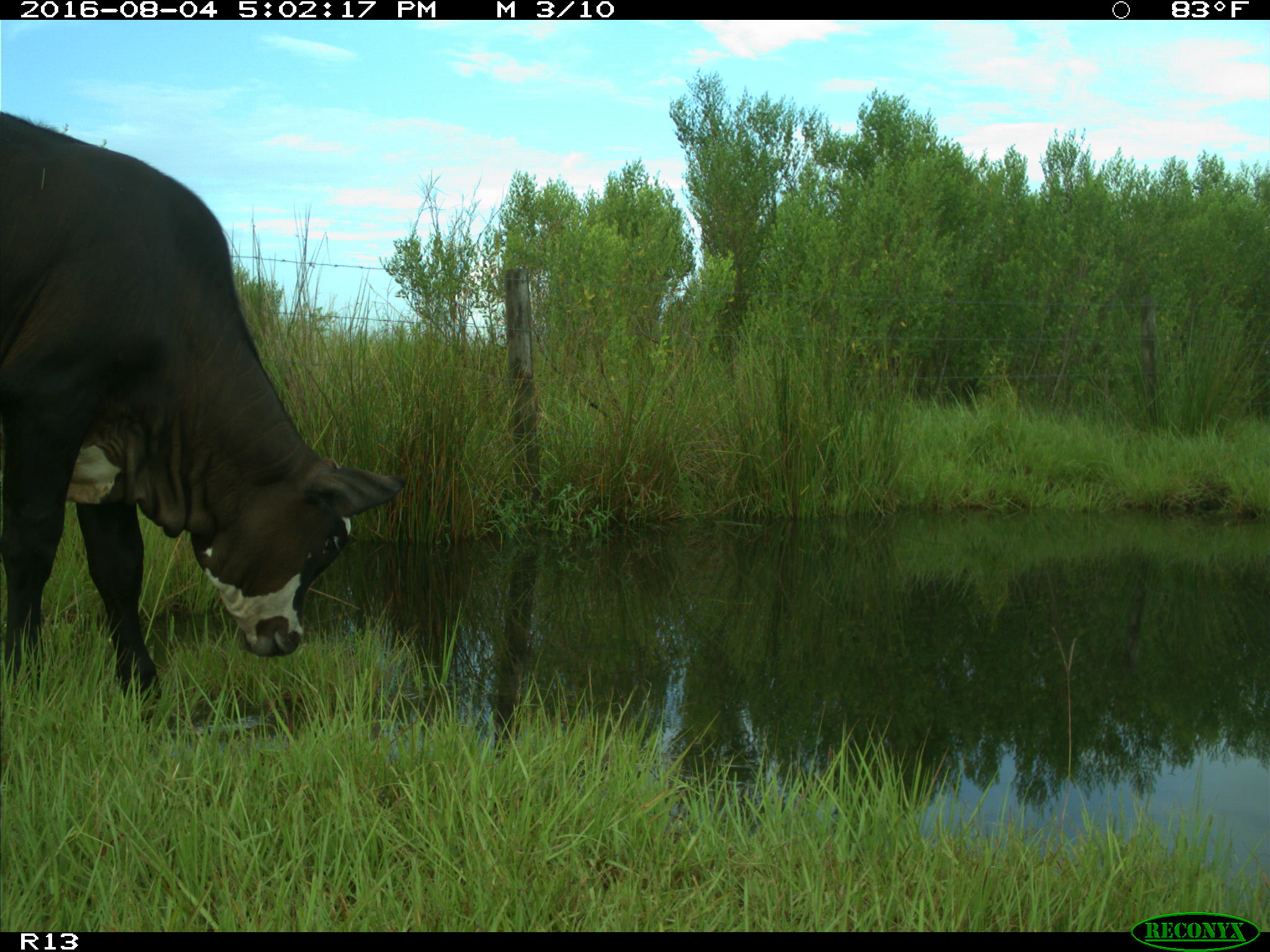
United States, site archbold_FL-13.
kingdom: Animalia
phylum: Chordata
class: Mammalia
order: Artiodactyla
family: Bovidae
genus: Bos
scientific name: Bos taurus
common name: domestic cow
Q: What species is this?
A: Bos taurus (domestic cow).